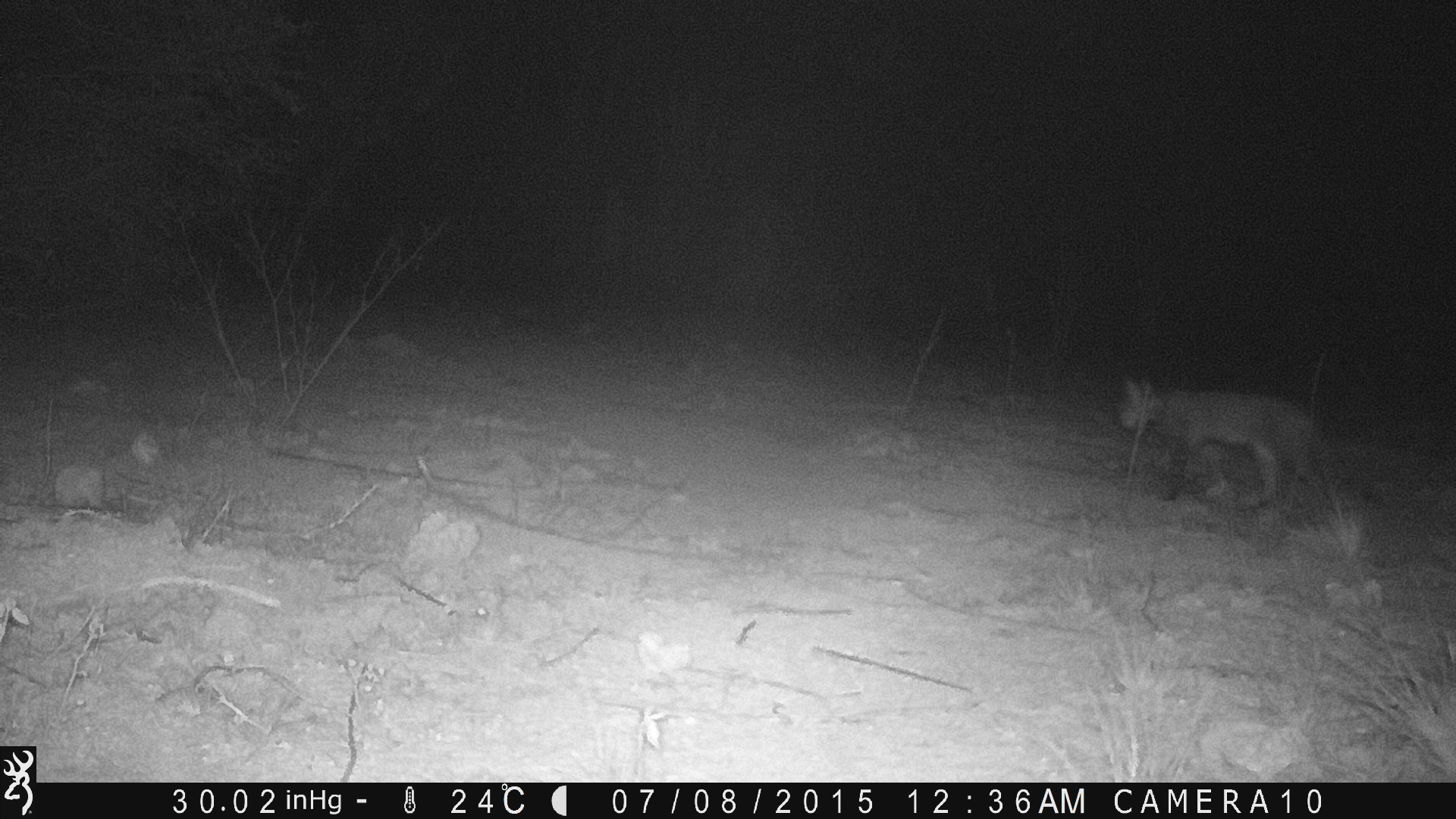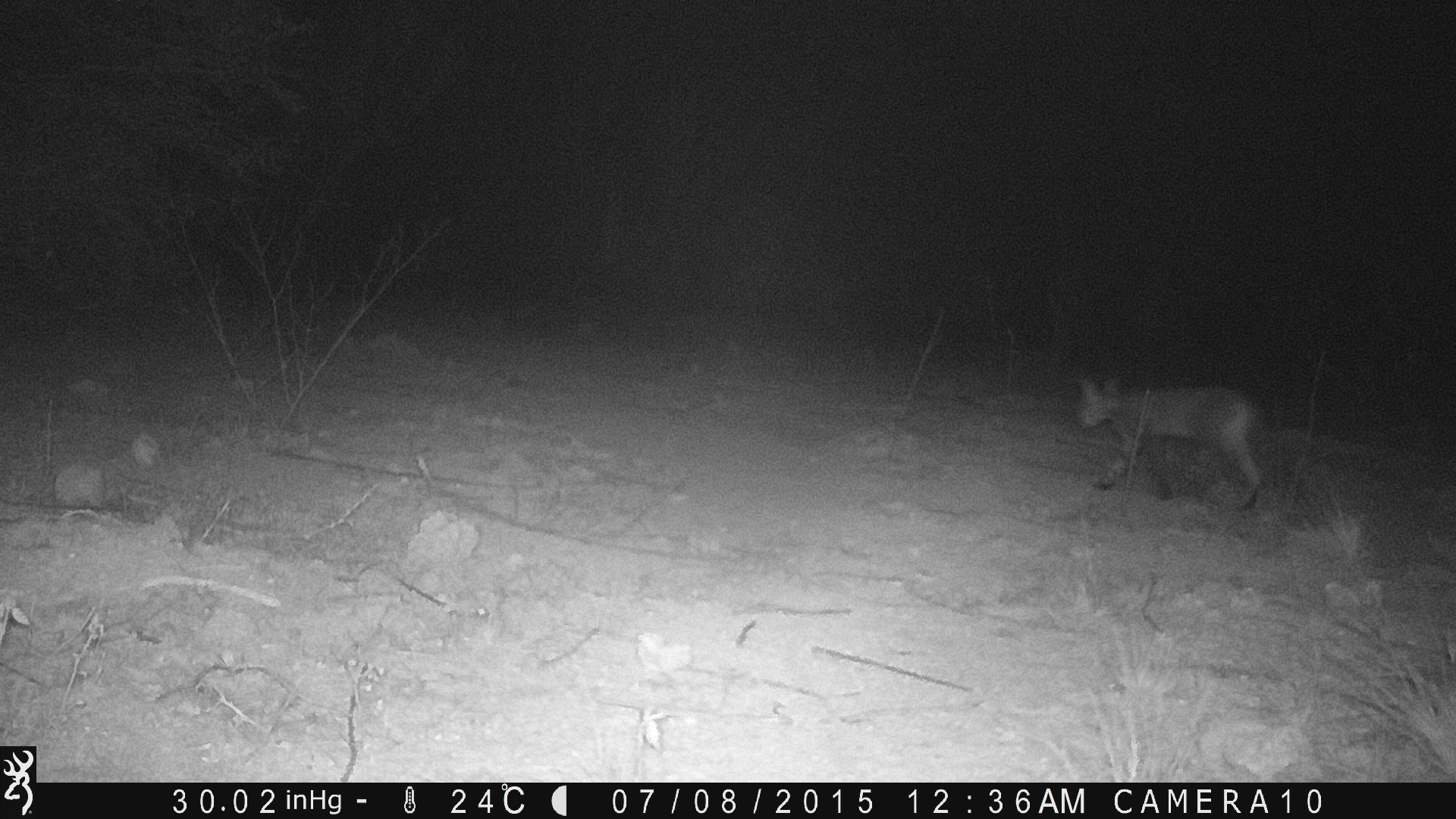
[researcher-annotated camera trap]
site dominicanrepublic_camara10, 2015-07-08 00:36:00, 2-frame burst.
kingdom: Animalia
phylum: Chordata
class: Mammalia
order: Carnivora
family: Felidae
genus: Felis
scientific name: Felis catus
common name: cat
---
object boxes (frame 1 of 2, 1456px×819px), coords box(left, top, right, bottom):
cat: box(1113, 375, 1337, 514)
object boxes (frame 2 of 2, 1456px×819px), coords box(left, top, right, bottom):
cat: box(1073, 374, 1271, 514)